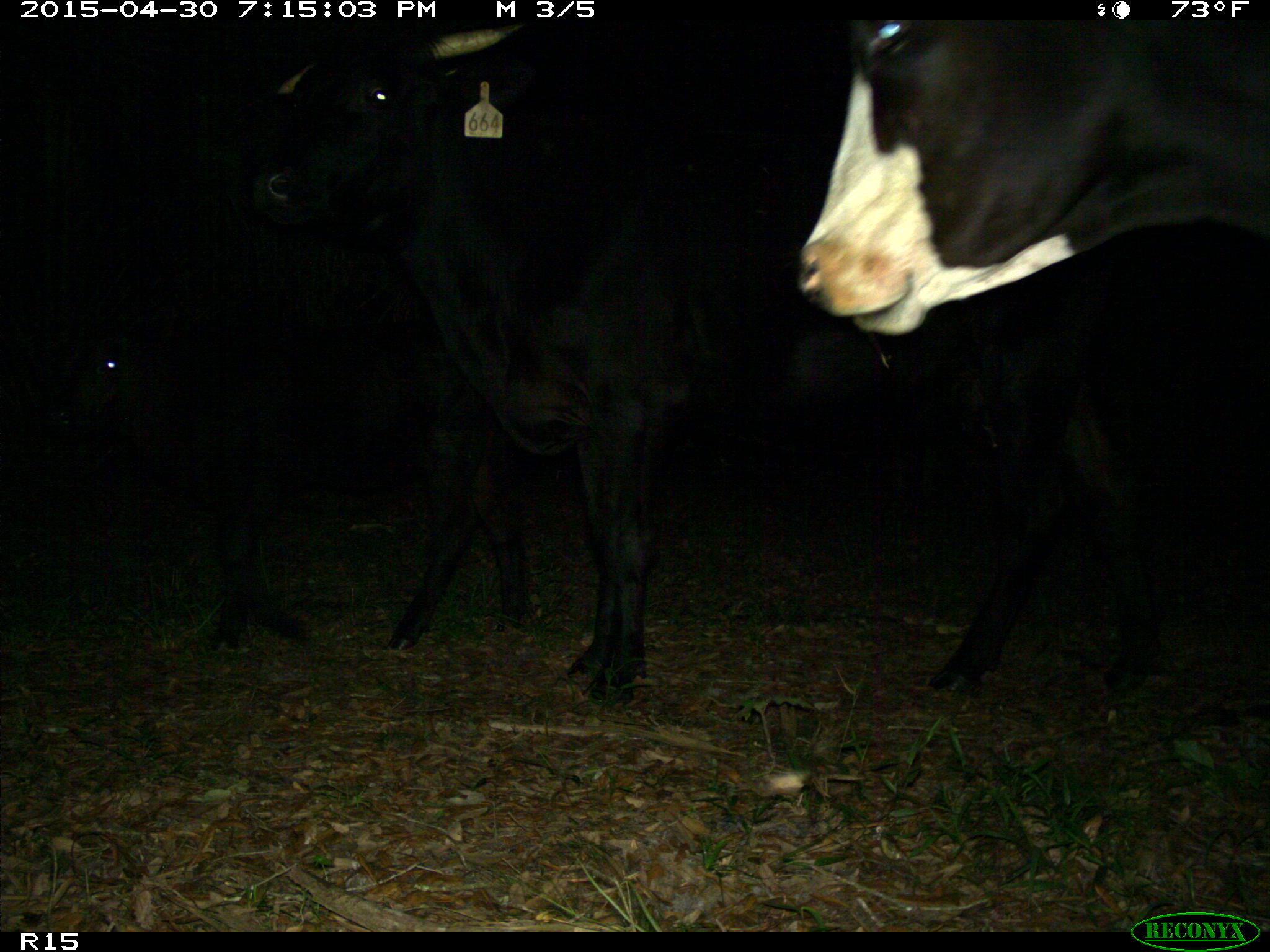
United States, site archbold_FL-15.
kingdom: Animalia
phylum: Chordata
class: Mammalia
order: Artiodactyla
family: Bovidae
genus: Bos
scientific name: Bos taurus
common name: domestic cow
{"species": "Bos taurus (domestic cow)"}